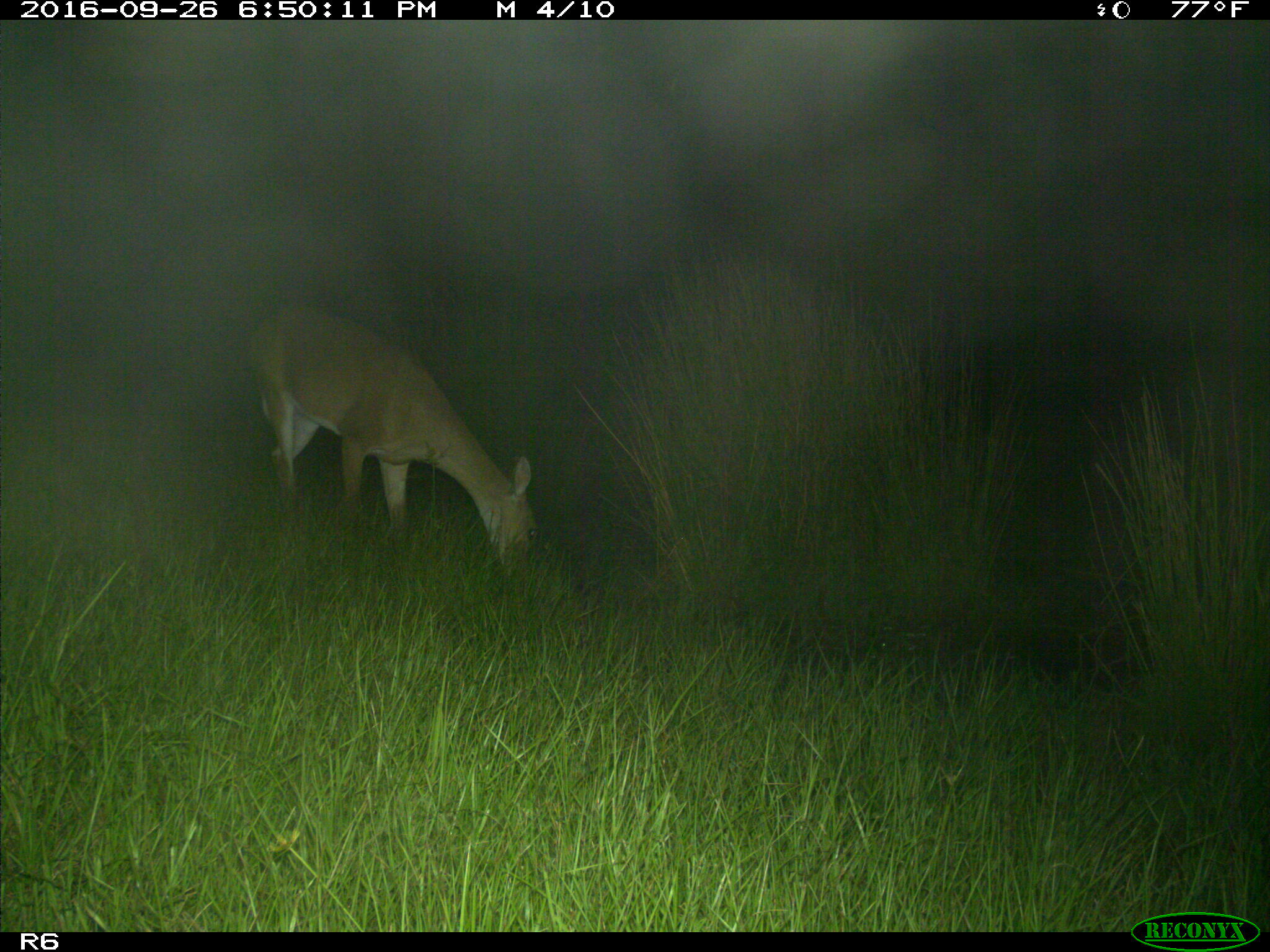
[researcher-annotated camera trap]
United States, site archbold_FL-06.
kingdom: Animalia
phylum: Chordata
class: Mammalia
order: Artiodactyla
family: Cervidae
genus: Odocoileus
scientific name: Odocoileus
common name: deer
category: unidentified deer